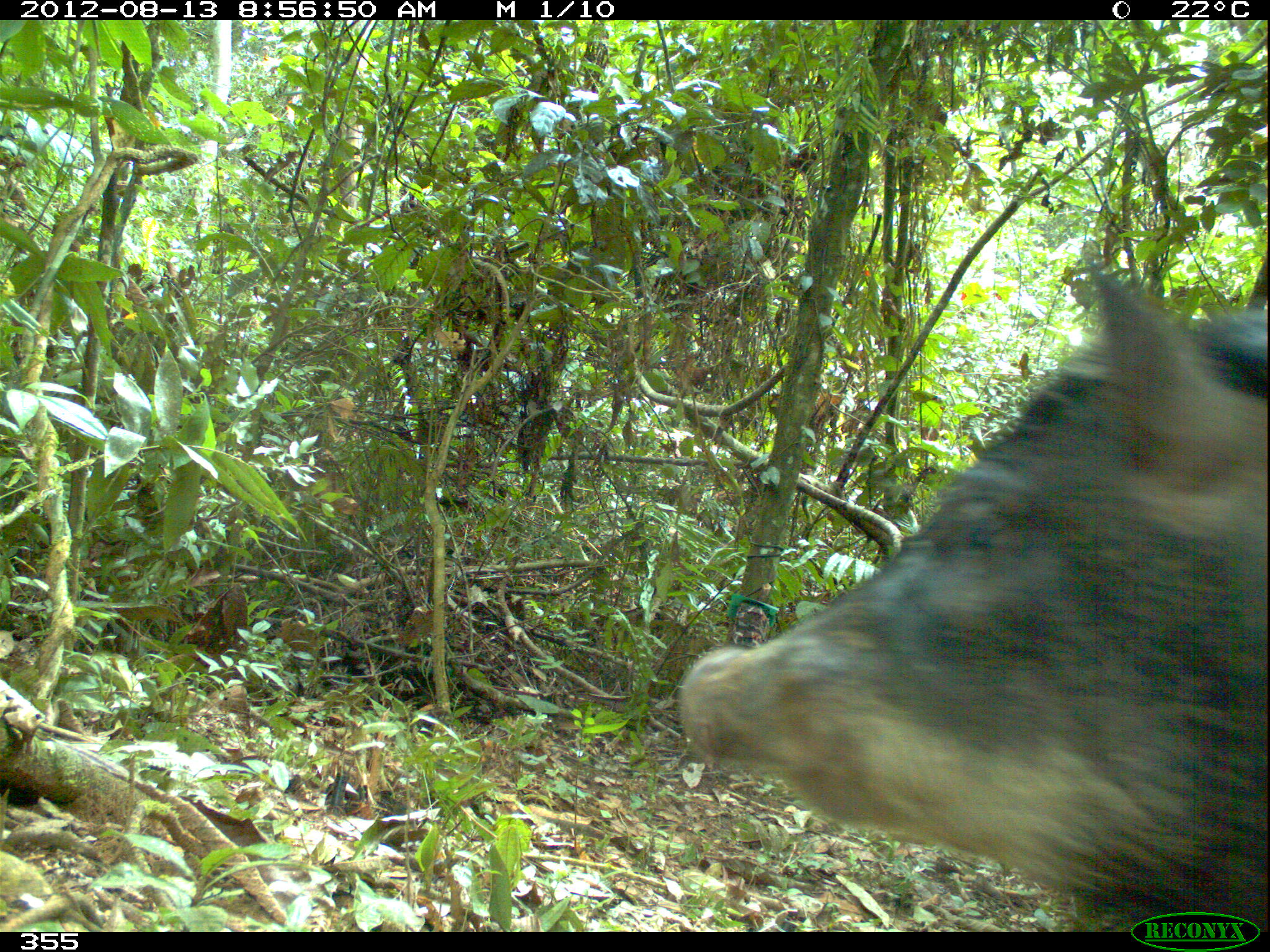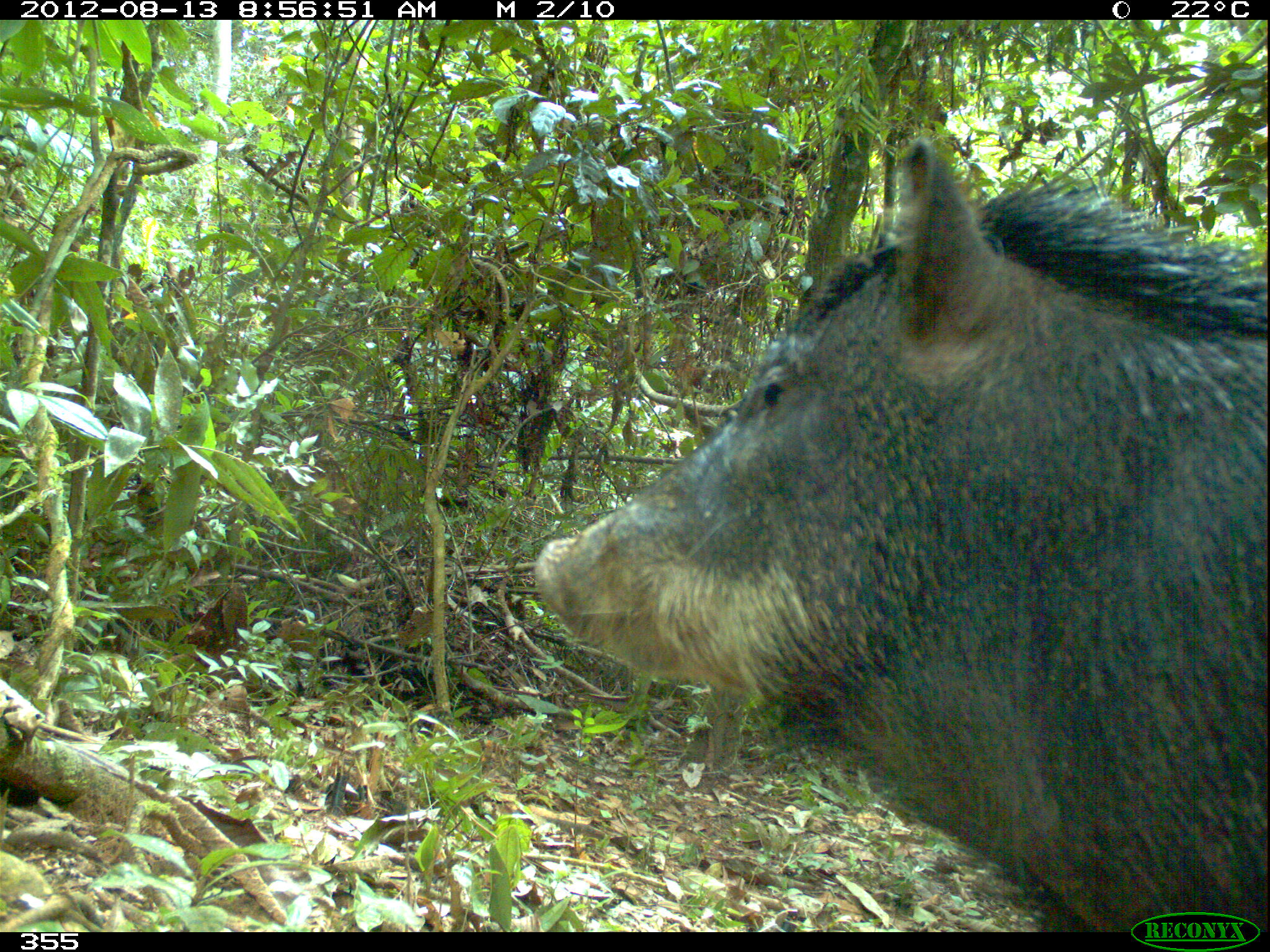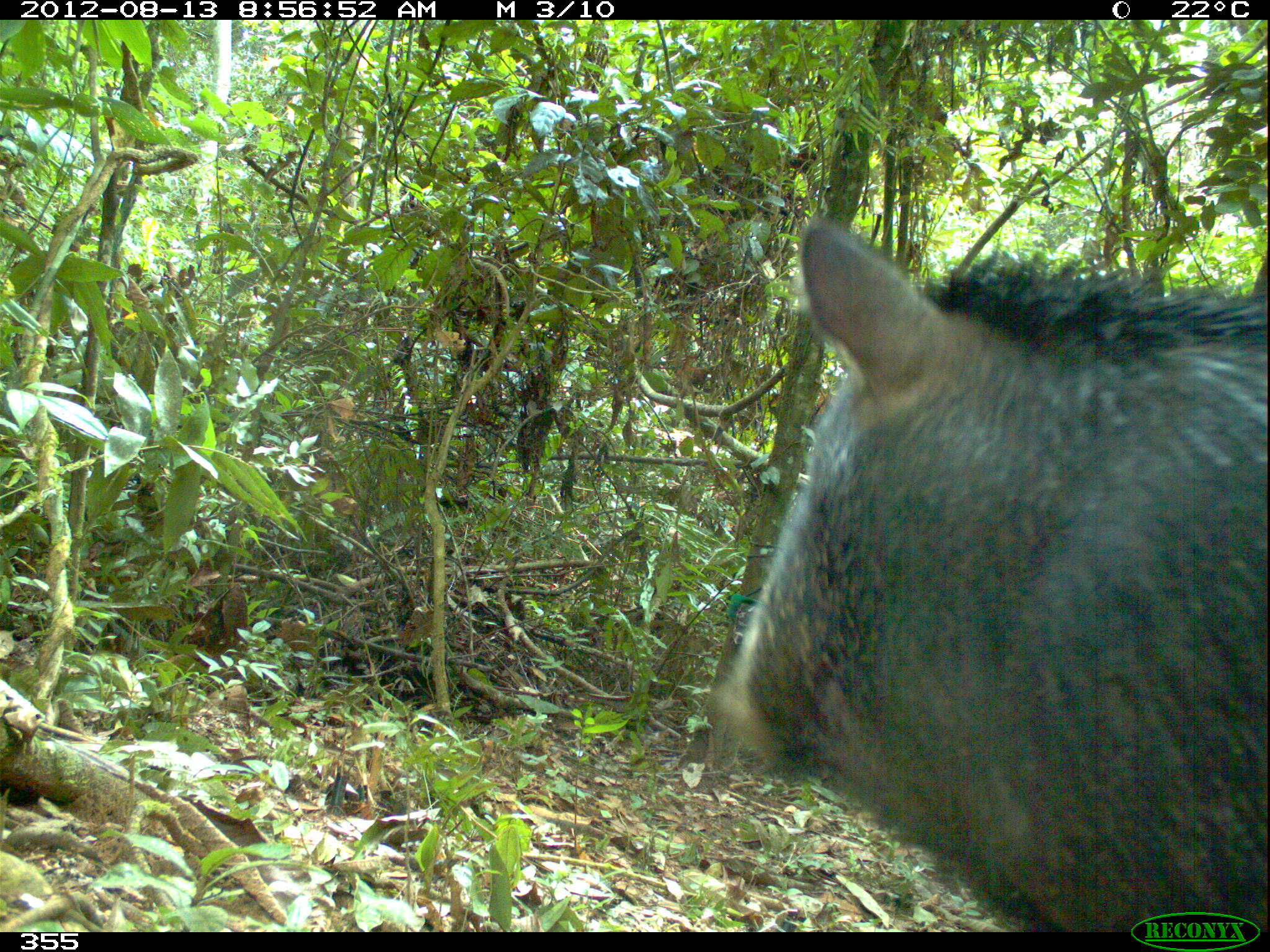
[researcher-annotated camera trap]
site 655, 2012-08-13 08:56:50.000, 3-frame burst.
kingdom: Animalia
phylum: Chordata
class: Mammalia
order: Artiodactyla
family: Tayassuidae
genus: Tayassu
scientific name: Tayassu pecari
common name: white-lipped peccary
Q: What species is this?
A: Tayassu pecari (white-lipped peccary).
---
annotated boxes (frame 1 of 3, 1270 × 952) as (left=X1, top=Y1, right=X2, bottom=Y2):
tayassu pecari: (left=669, top=263, right=1268, bottom=932)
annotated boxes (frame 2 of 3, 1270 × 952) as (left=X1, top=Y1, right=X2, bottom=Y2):
tayassu pecari: (left=530, top=125, right=1260, bottom=930)